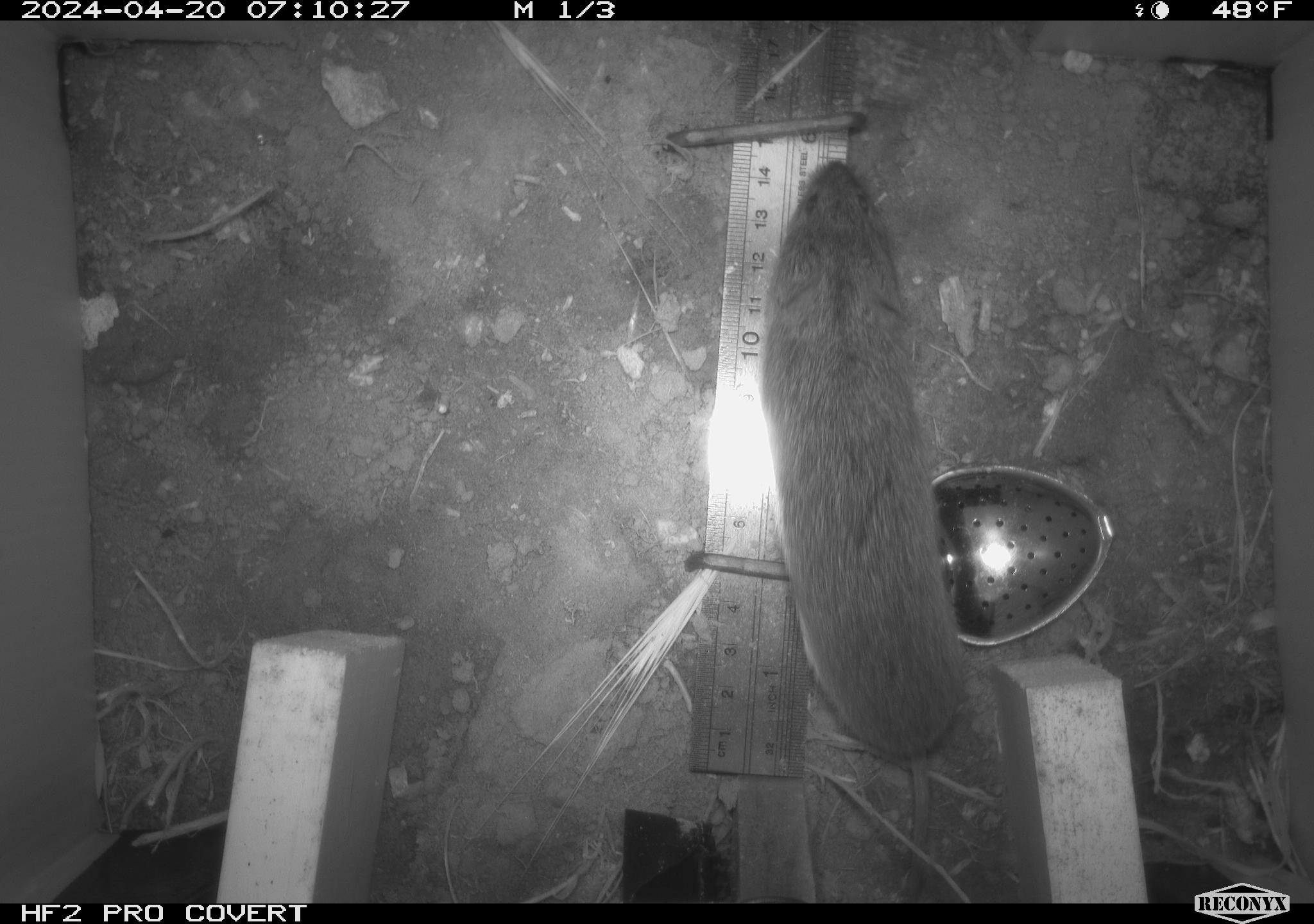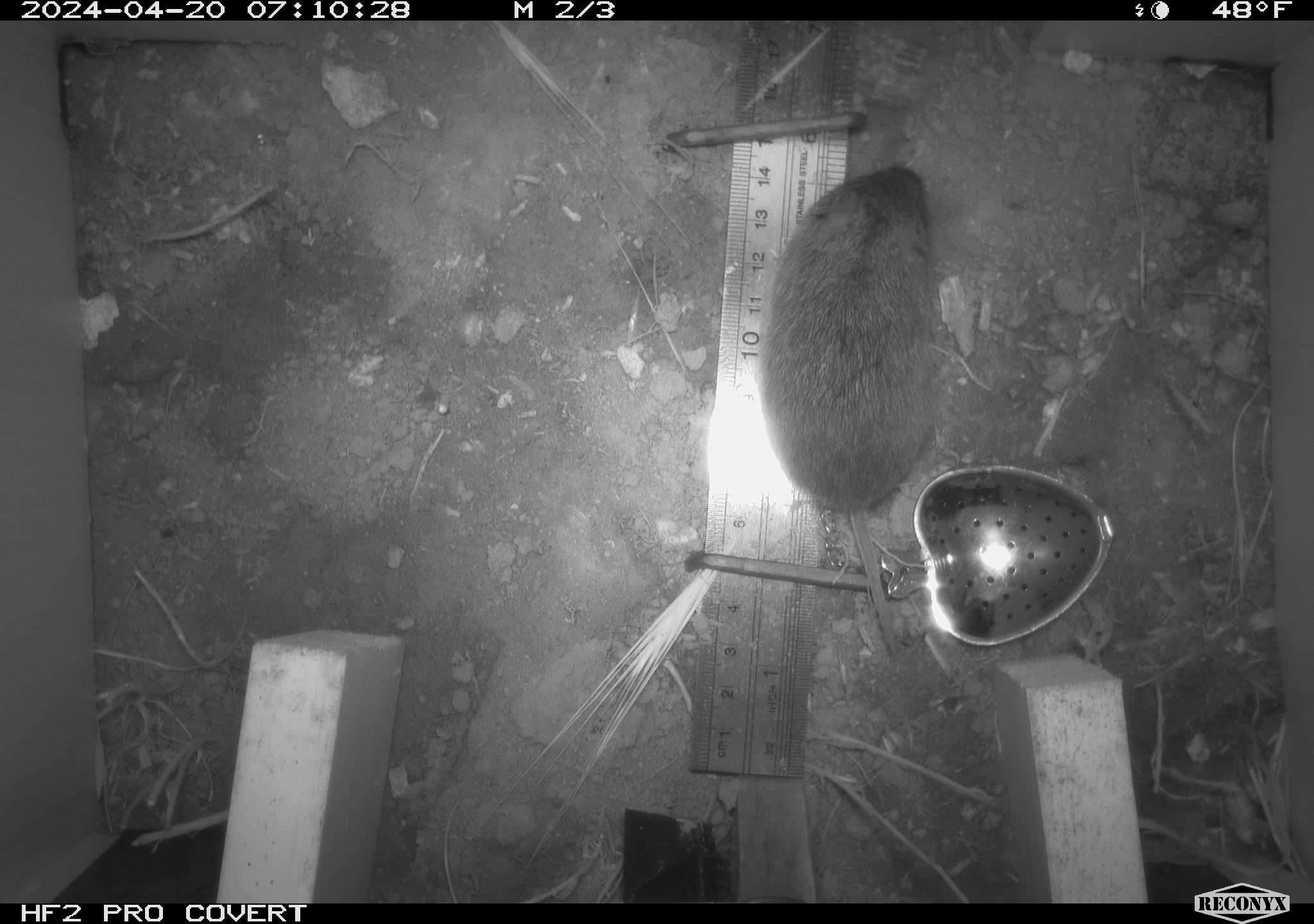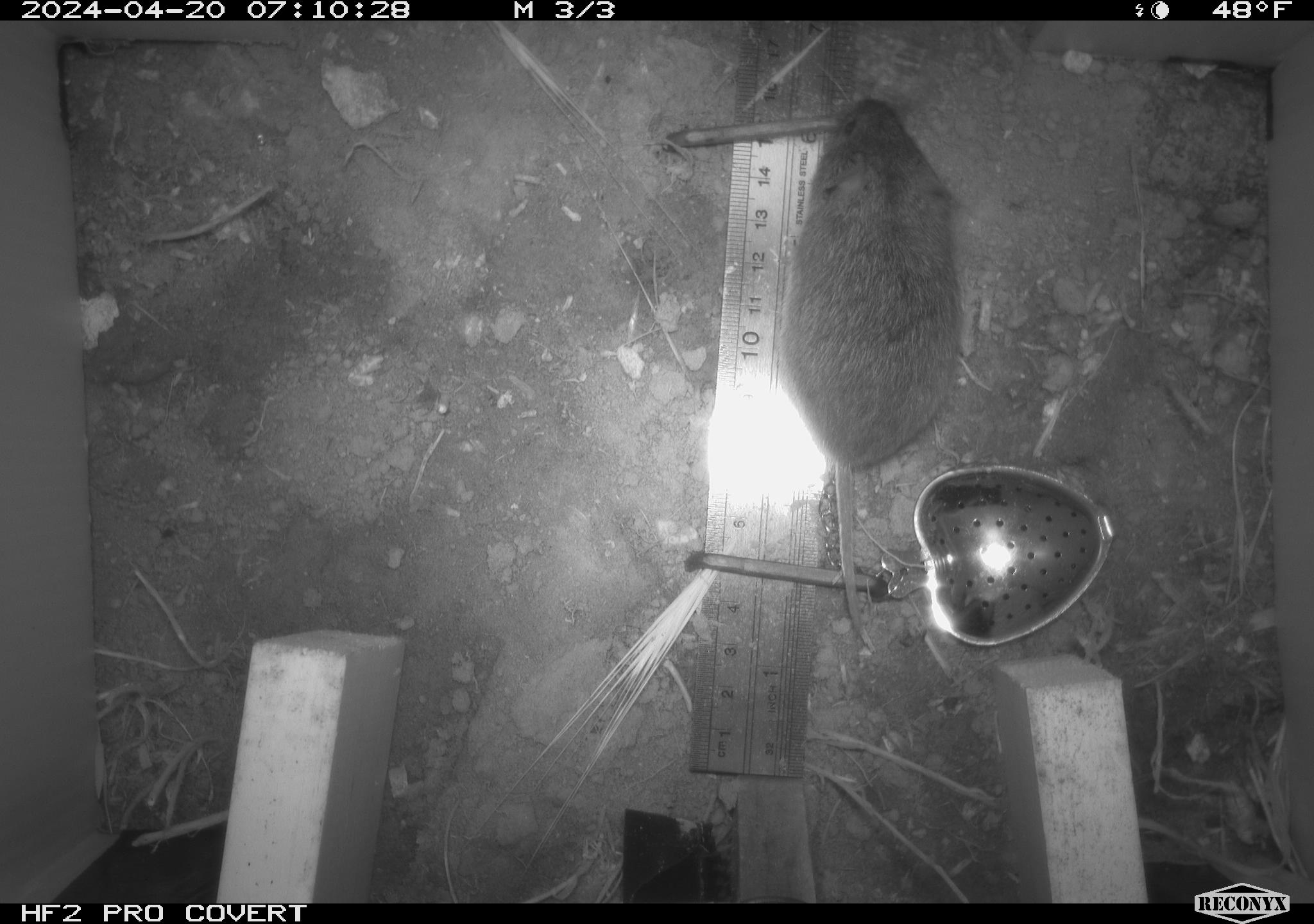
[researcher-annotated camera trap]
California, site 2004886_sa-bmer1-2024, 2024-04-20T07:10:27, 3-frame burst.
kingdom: Animalia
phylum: Chordata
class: Mammalia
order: Rodentia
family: Cricetidae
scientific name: Arvicolinae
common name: voles, lemmings, and muskrats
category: arvicolinae subfamily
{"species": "arvicolinae subfamily (voles, lemmings, and muskrats) (Arvicolinae)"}